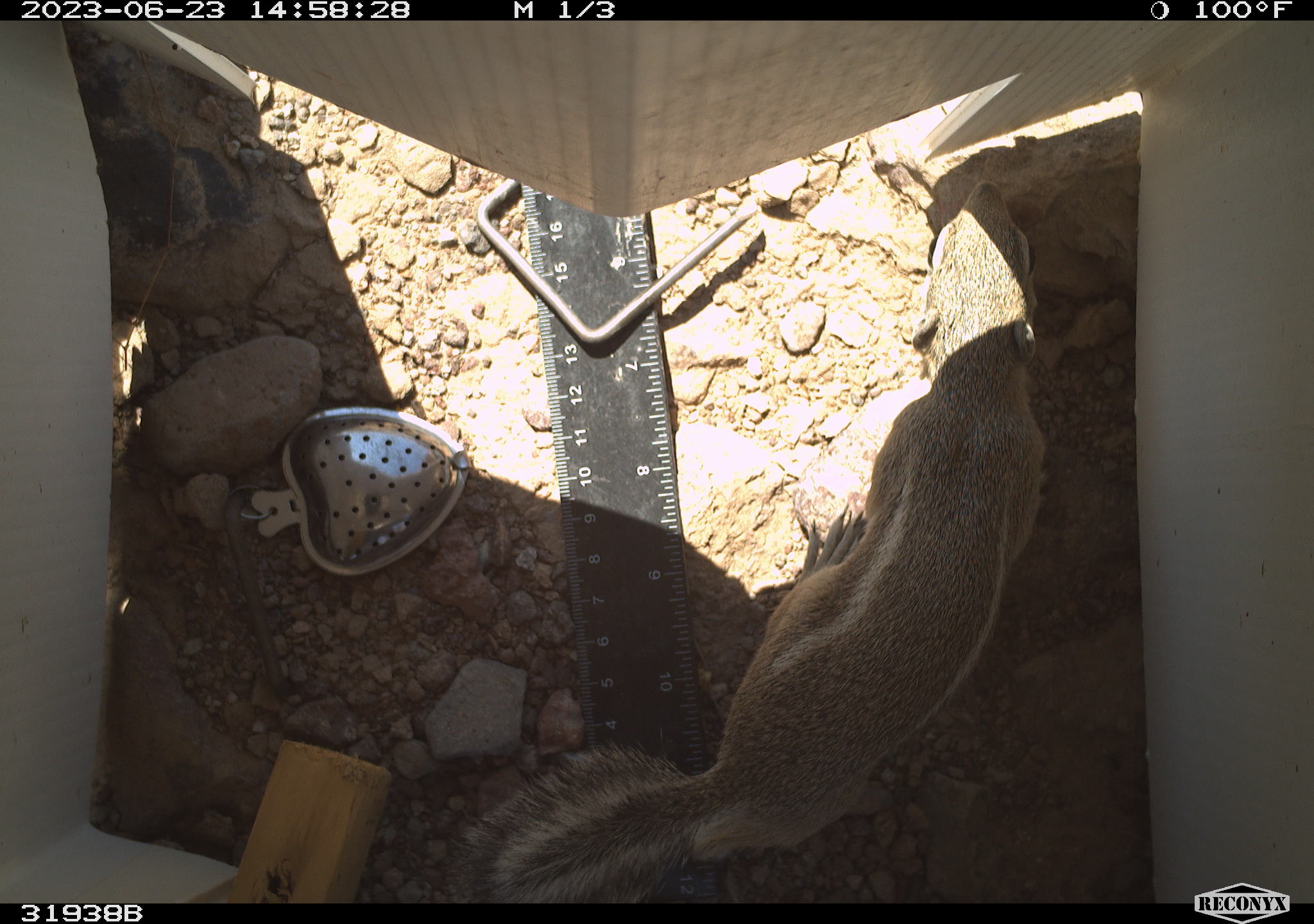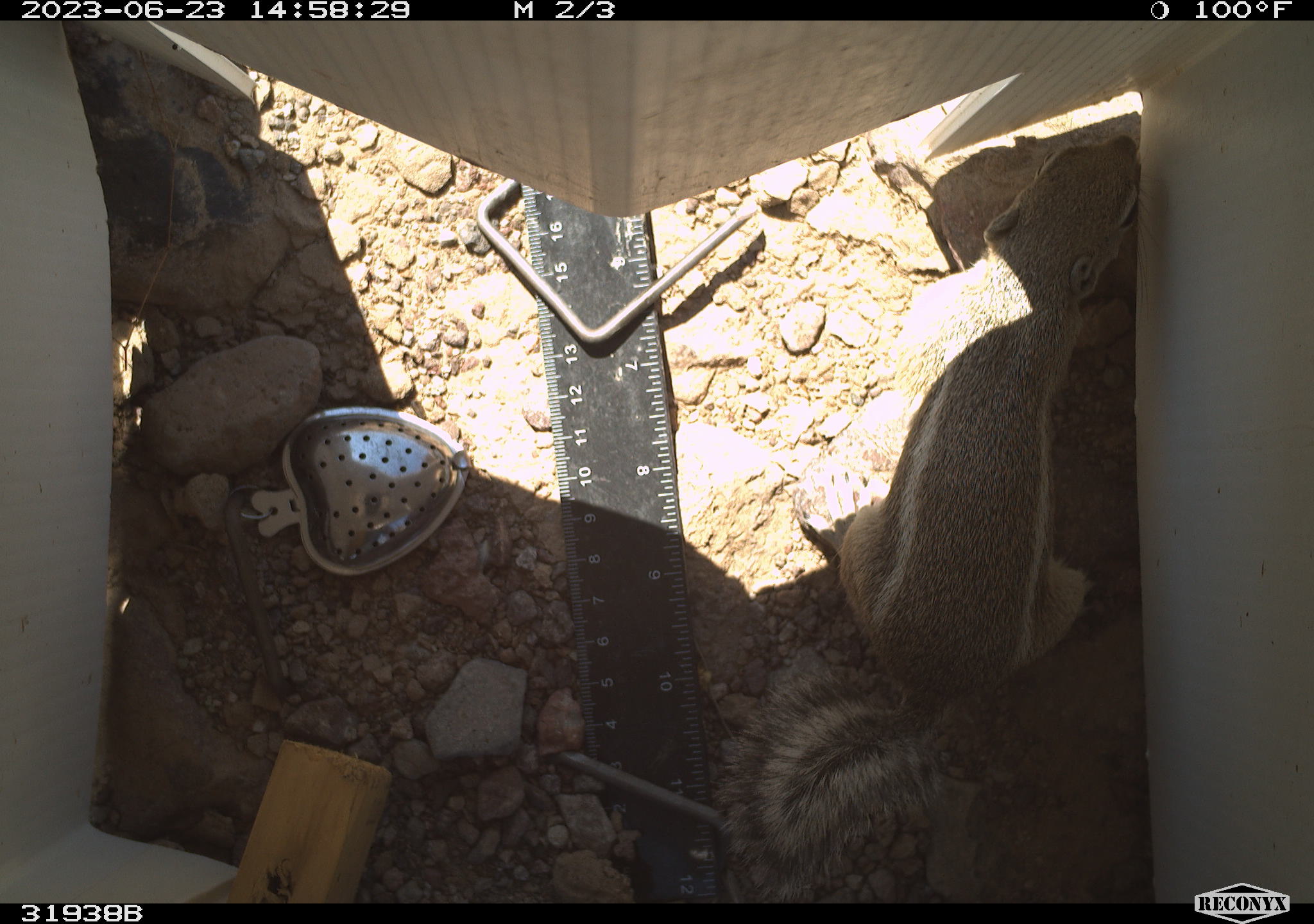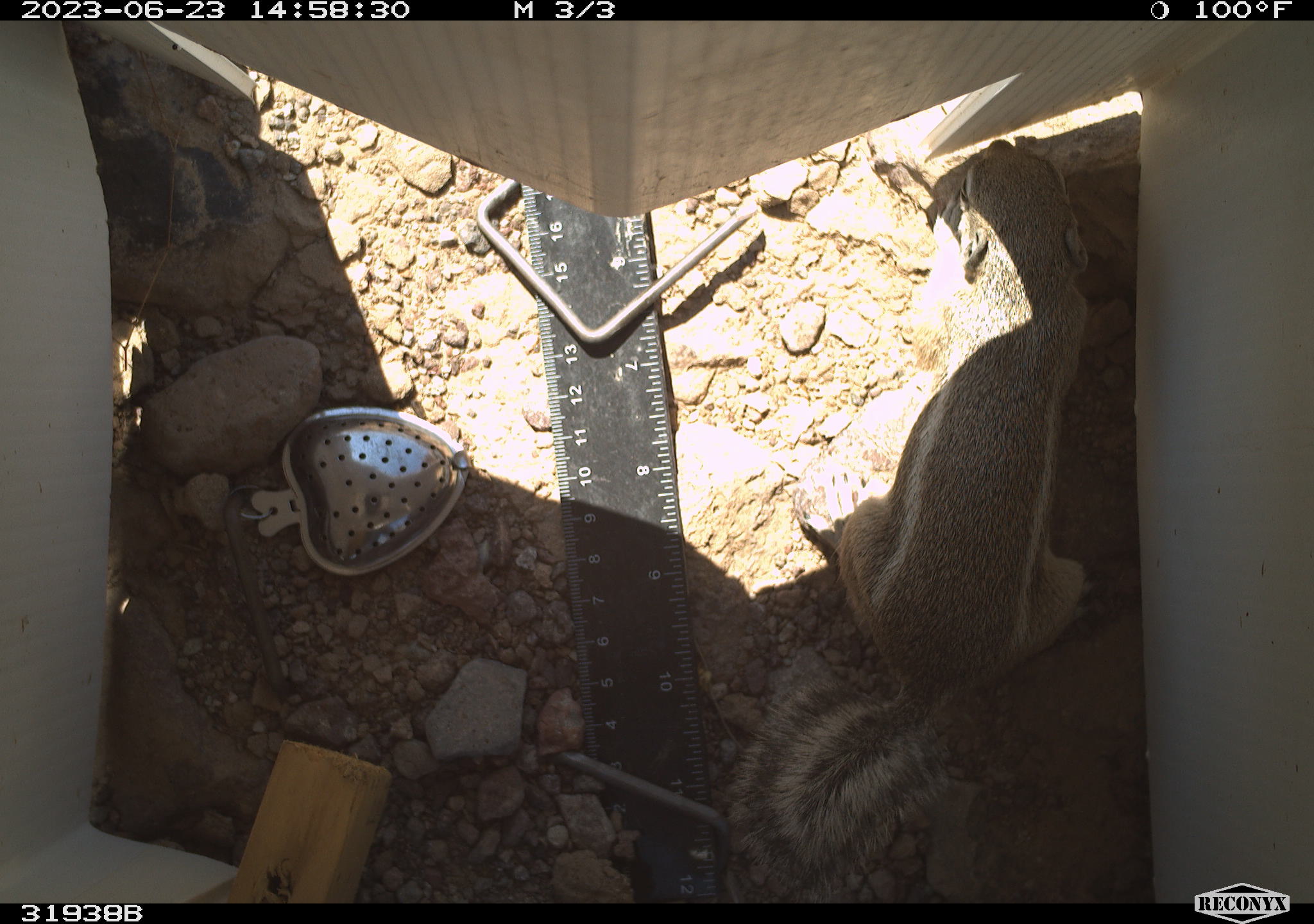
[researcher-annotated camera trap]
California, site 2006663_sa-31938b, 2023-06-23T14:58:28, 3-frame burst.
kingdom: Animalia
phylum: Chordata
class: Mammalia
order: Rodentia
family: Sciuridae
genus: Ammospermophilus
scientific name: Ammospermophilus leucurus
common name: white-tailed antelope squirrel